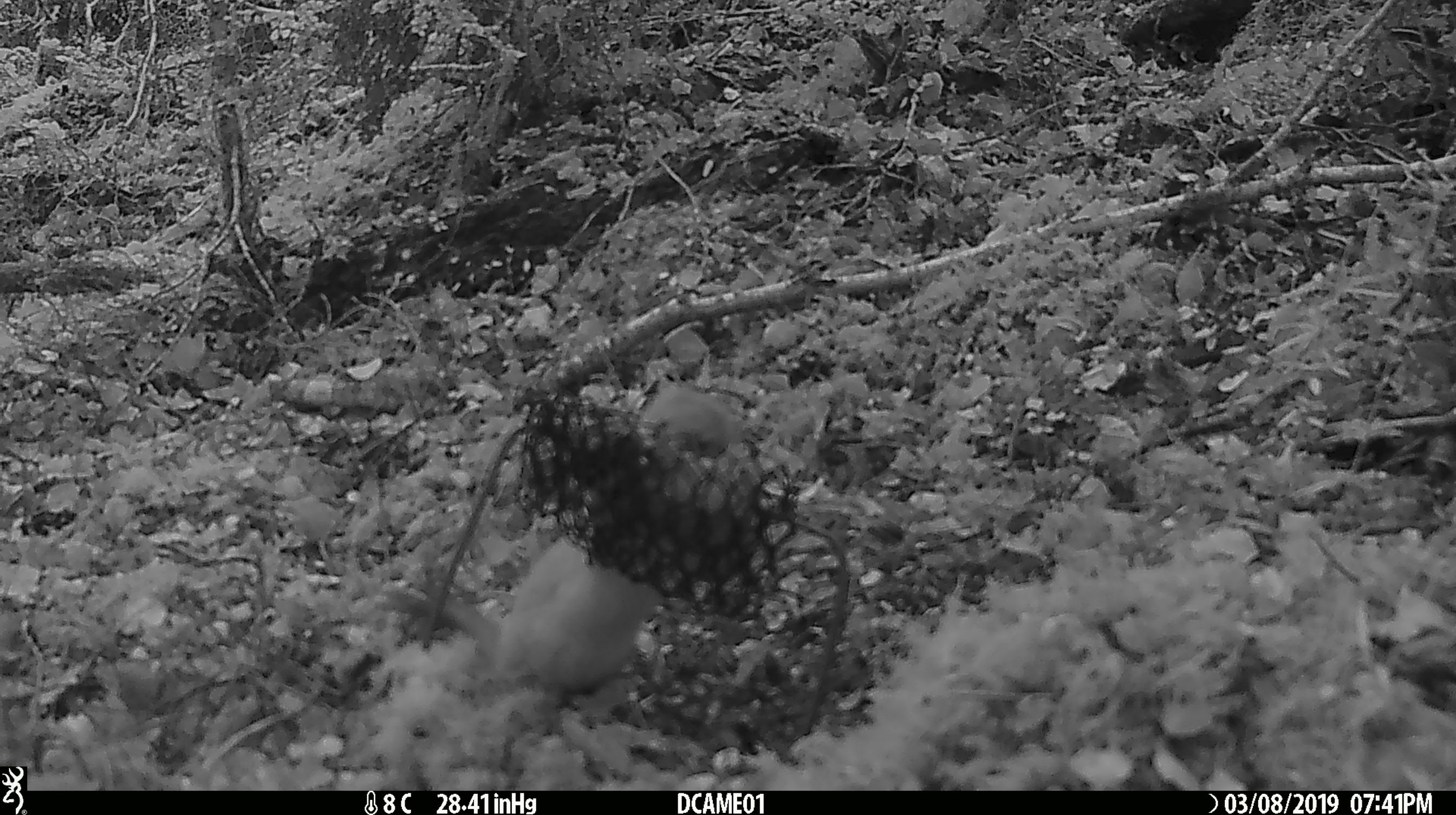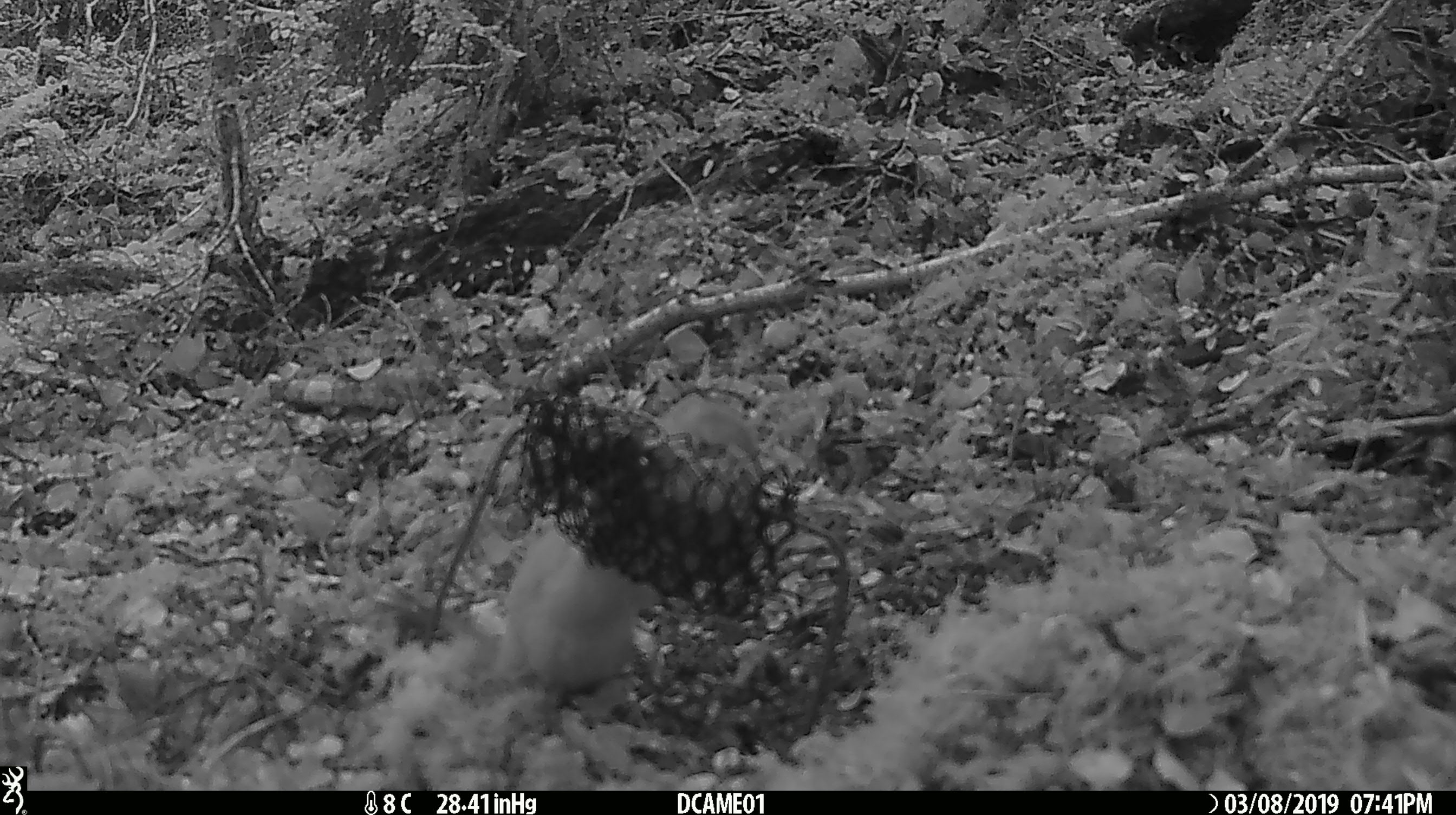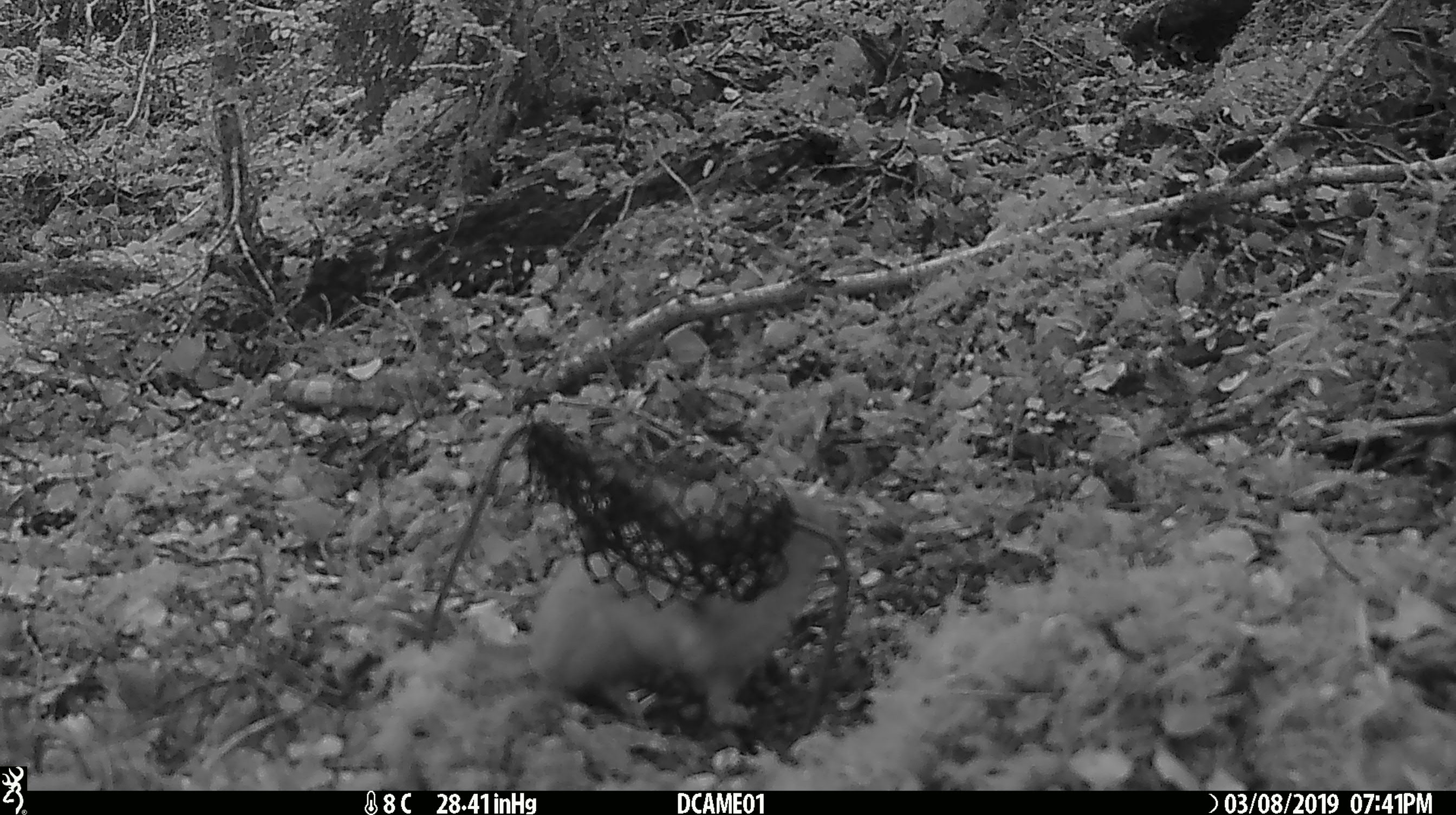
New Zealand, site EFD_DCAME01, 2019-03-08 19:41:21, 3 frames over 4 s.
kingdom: Animalia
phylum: Chordata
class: Mammalia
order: Carnivora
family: Mustelidae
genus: Mustela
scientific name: Mustela erminea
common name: stoat